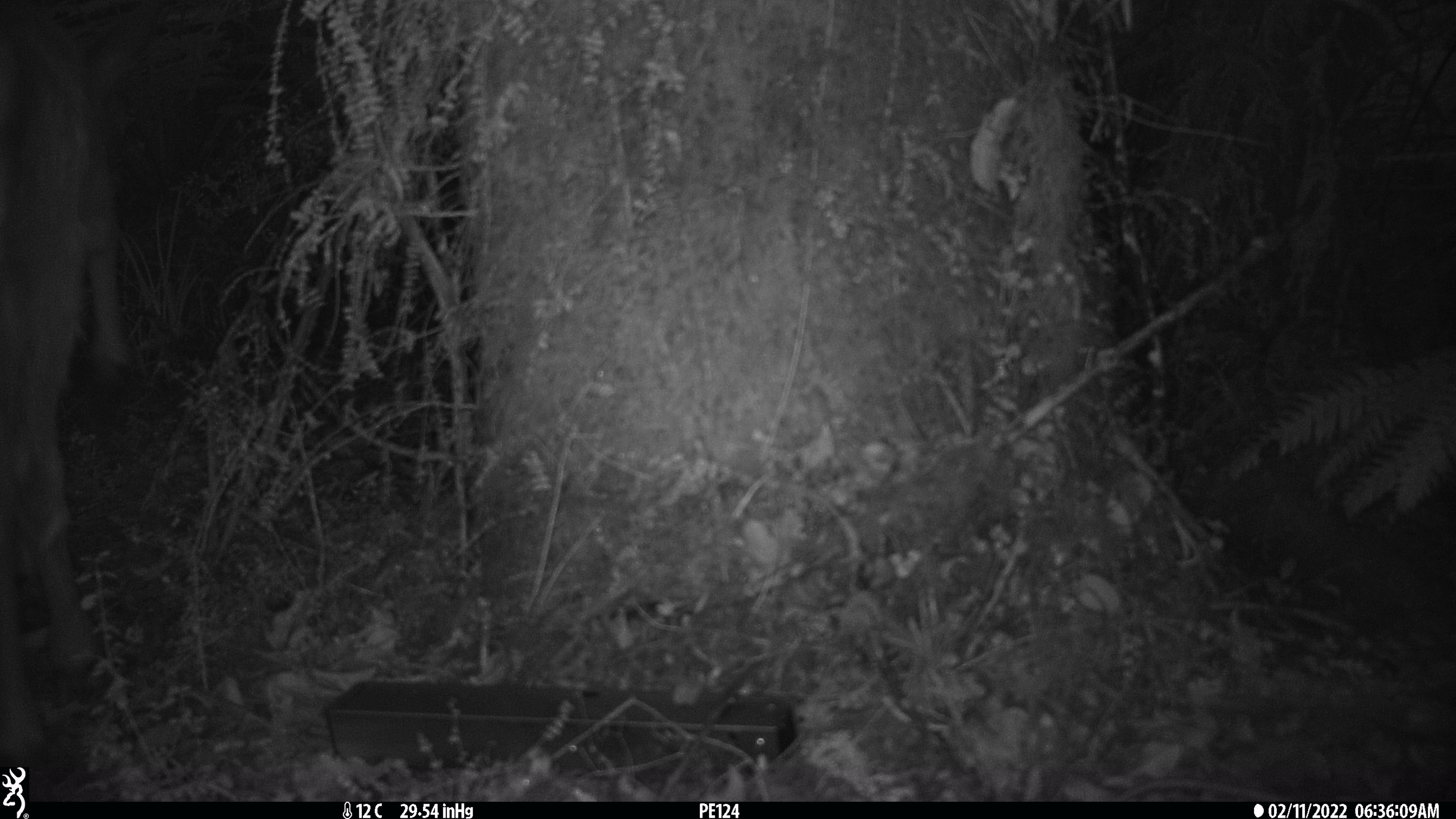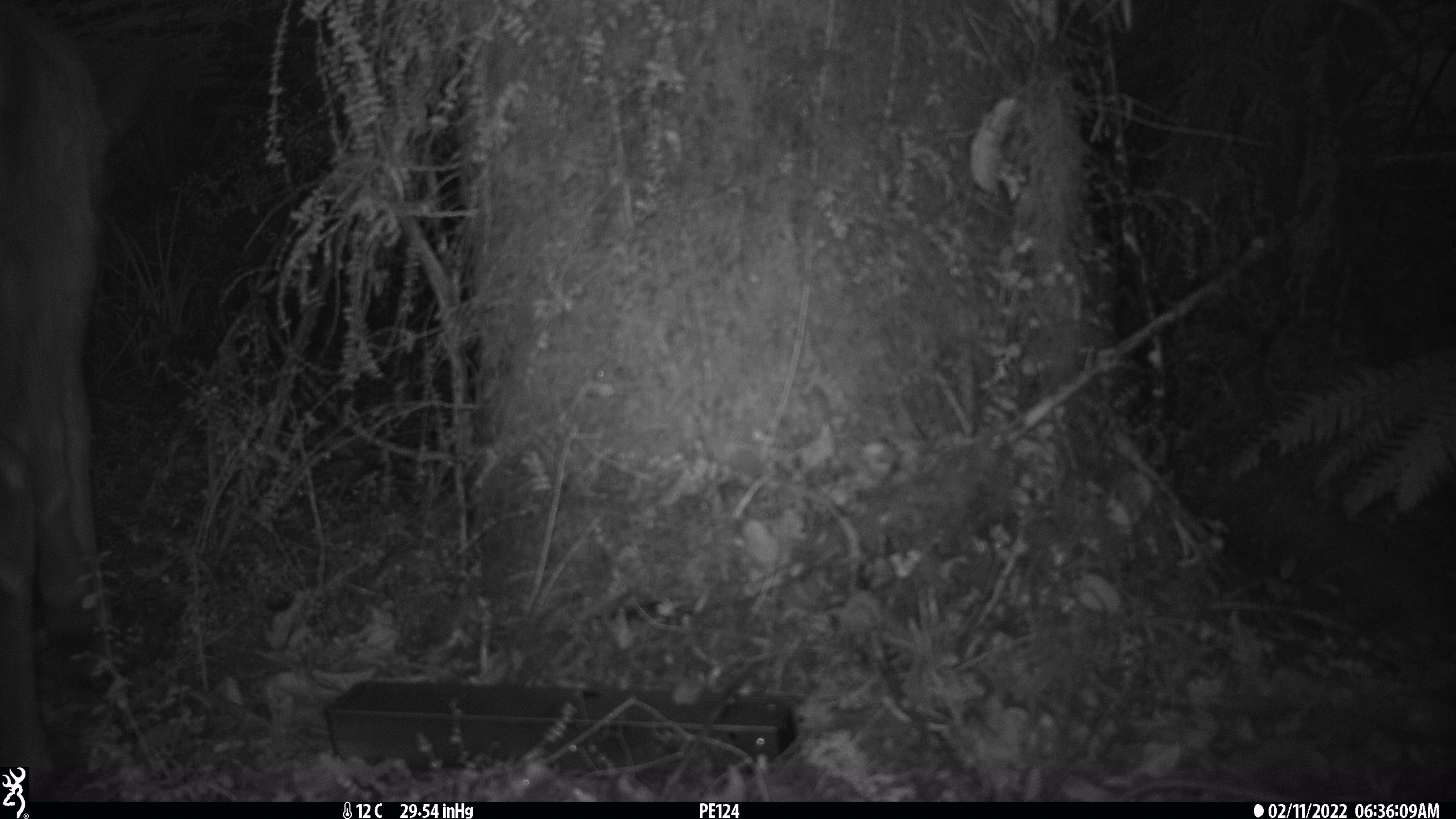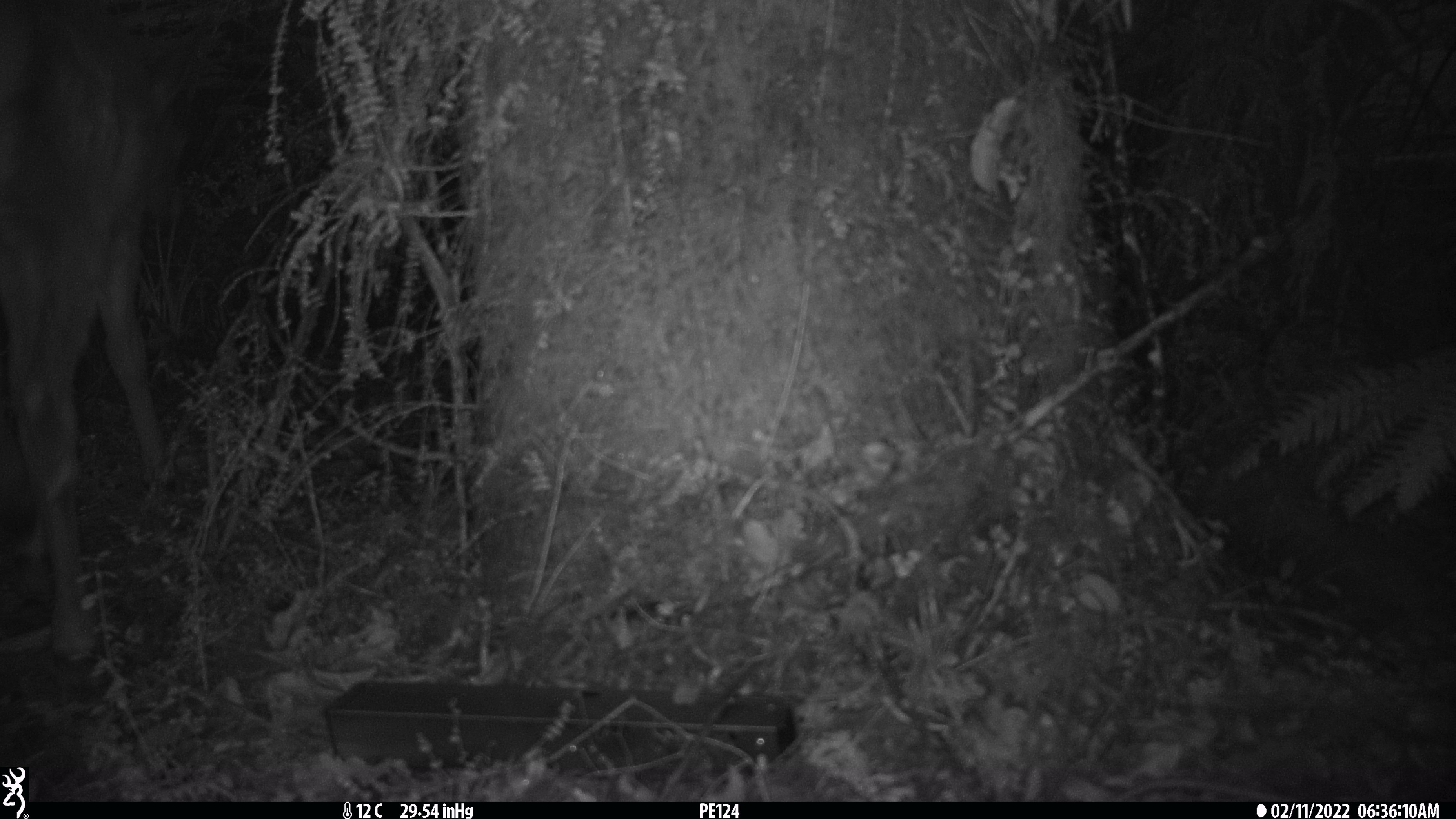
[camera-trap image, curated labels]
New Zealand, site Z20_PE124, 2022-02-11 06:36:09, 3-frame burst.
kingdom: Animalia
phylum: Chordata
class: Mammalia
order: Artiodactyla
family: Cervidae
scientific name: Cervidae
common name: deer